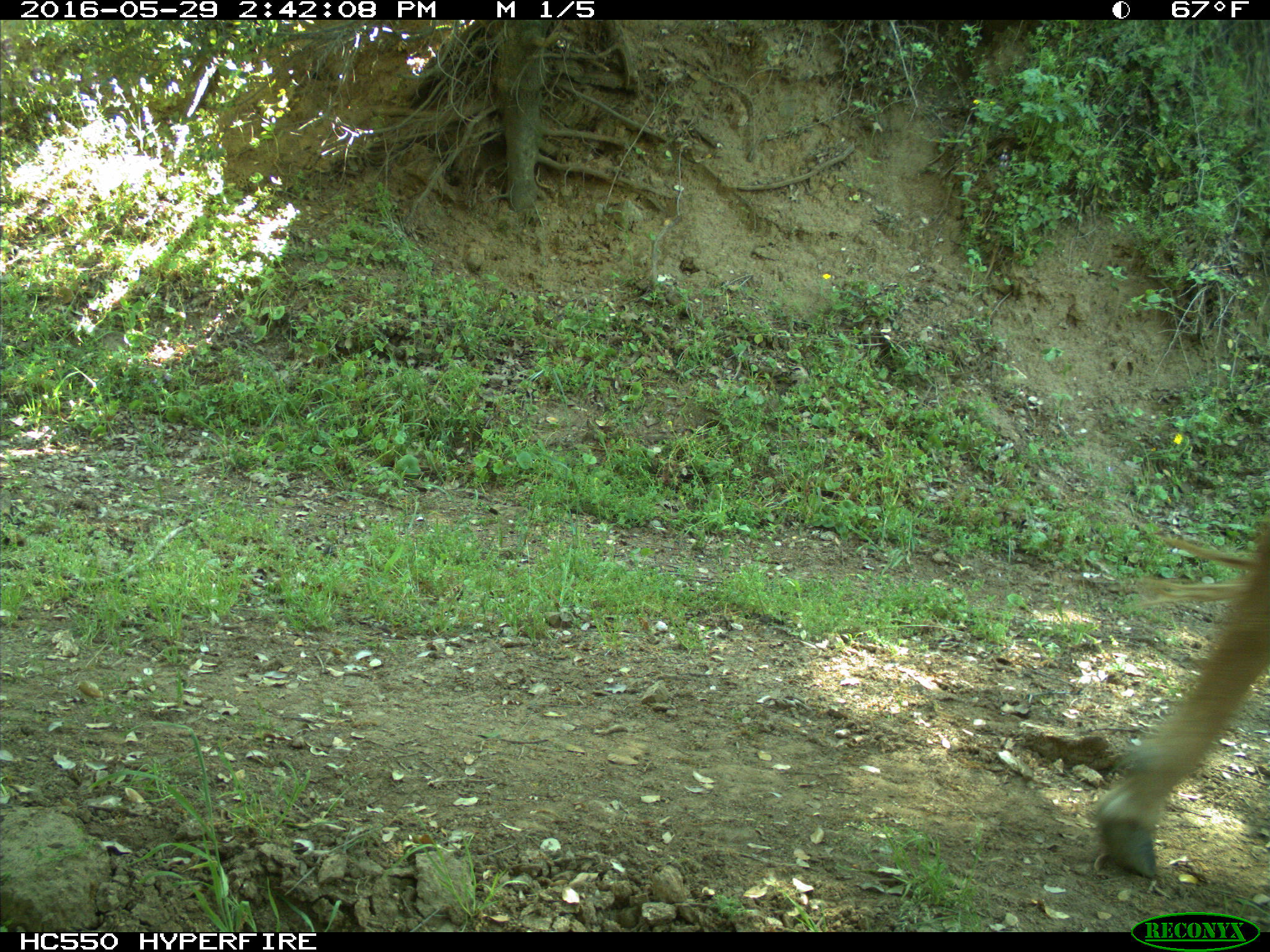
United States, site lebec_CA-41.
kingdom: Animalia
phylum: Chordata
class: Mammalia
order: Artiodactyla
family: Bovidae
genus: Bos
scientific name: Bos taurus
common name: domestic cow